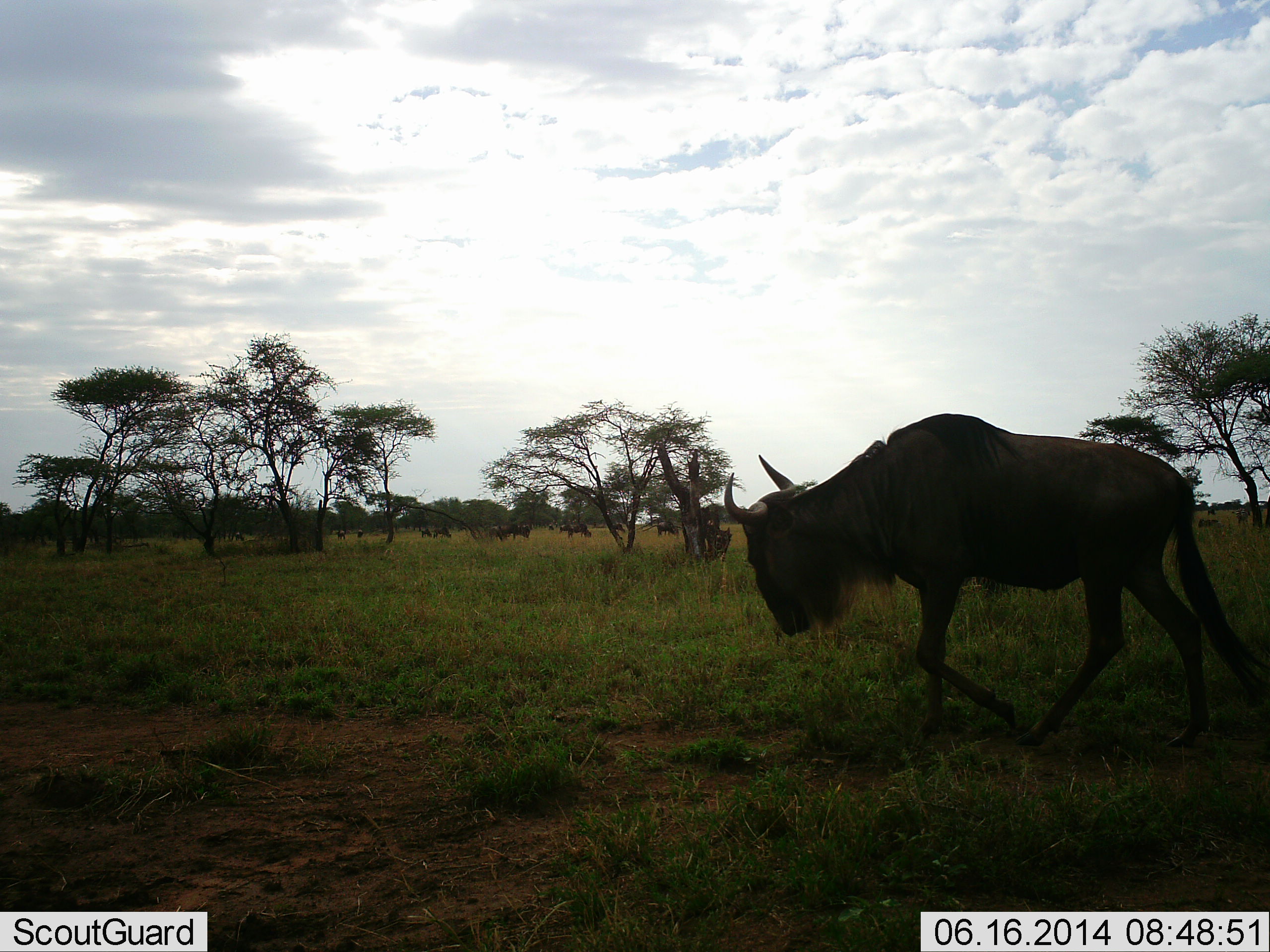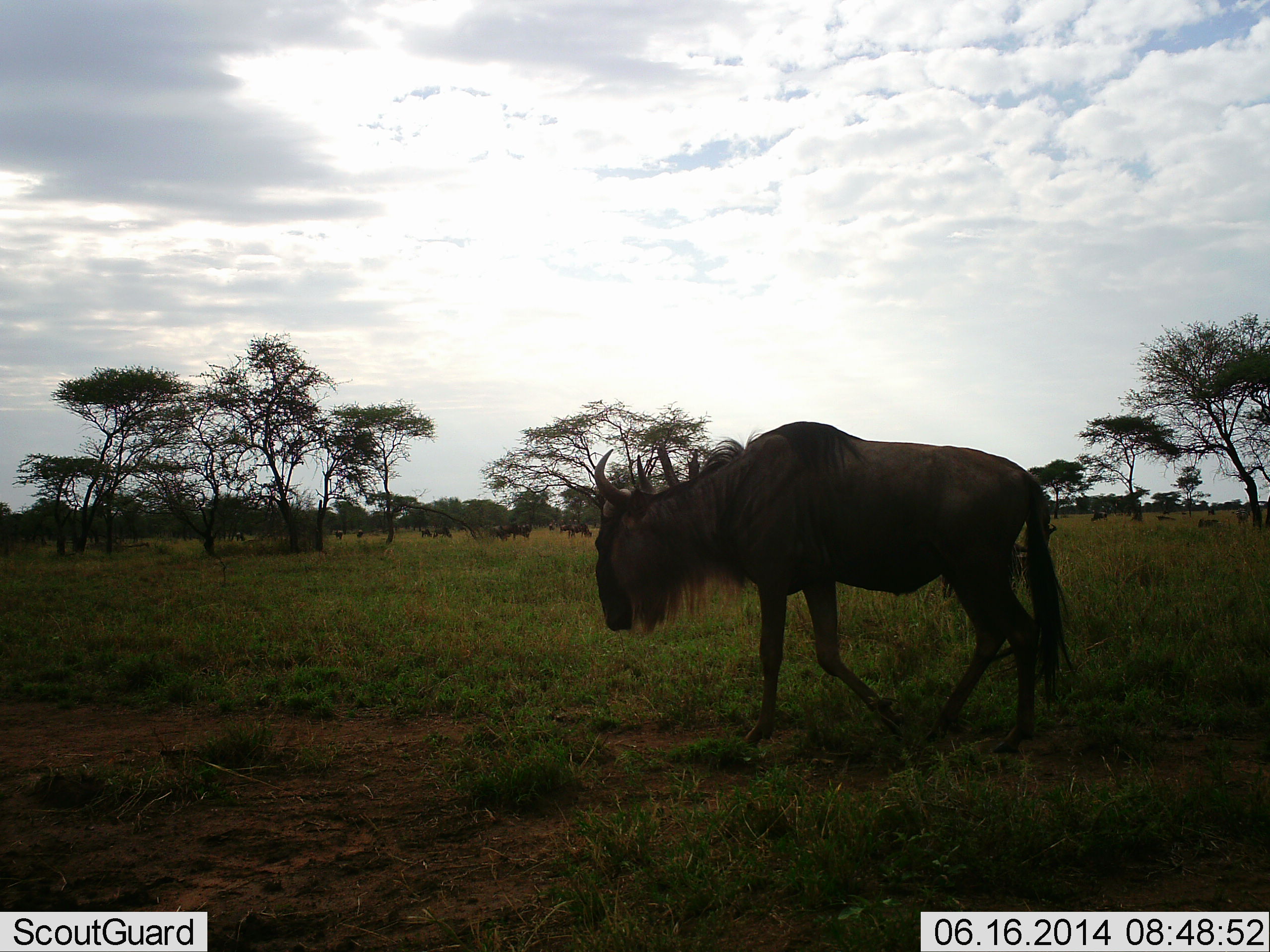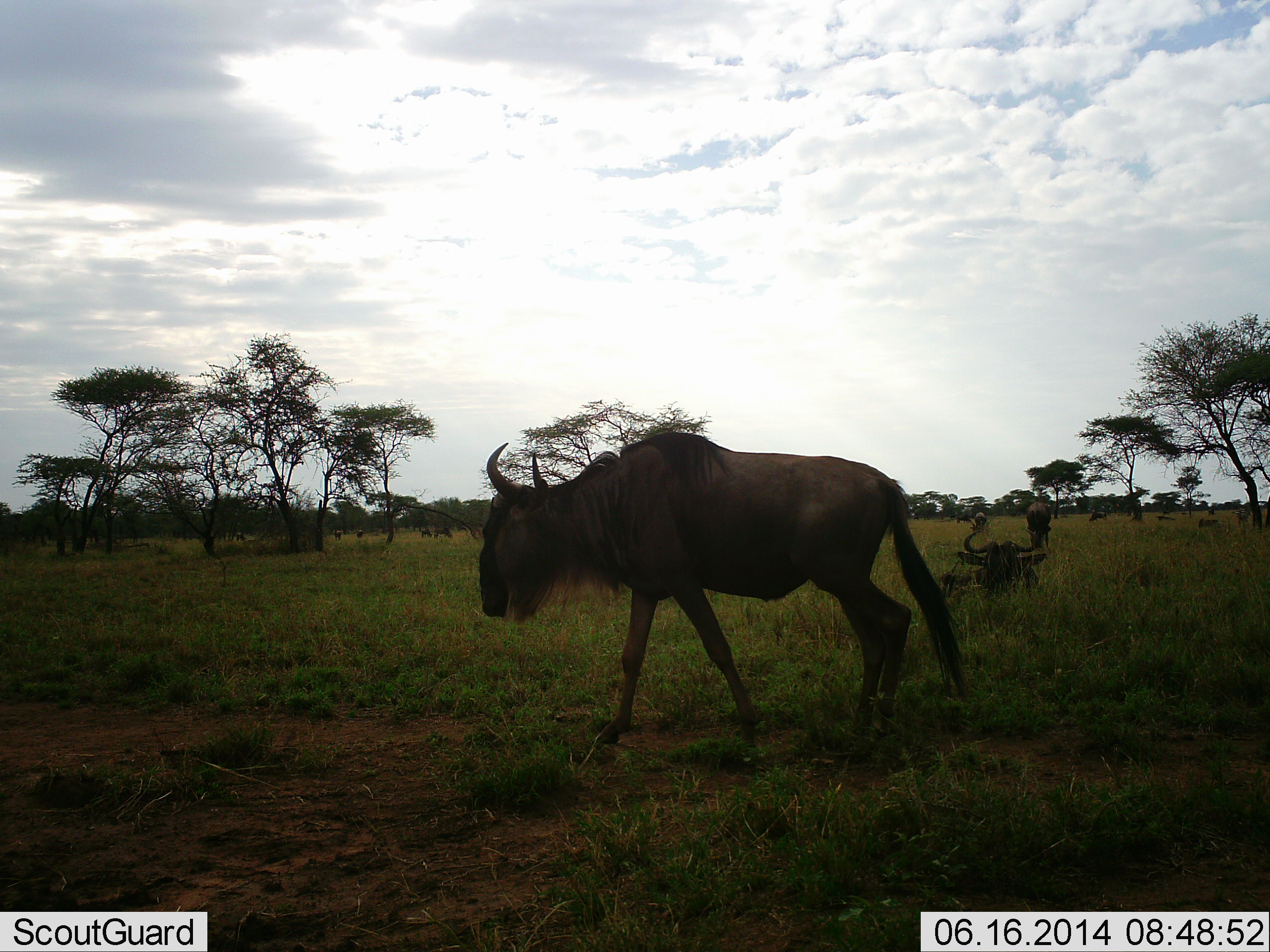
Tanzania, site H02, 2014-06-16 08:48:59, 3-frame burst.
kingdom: Animalia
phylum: Chordata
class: Mammalia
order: Artiodactyla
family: Bovidae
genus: Connochaetes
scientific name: Connochaetes taurinus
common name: blue wildebeest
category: wildebeest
Wildebeest (blue wildebeest) (Connochaetes taurinus), count 8. Behavior (volunteer vote fractions): standing 50%, resting 20%, moving 90%, interacting 10%. Young present (vote fraction): 0%. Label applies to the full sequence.